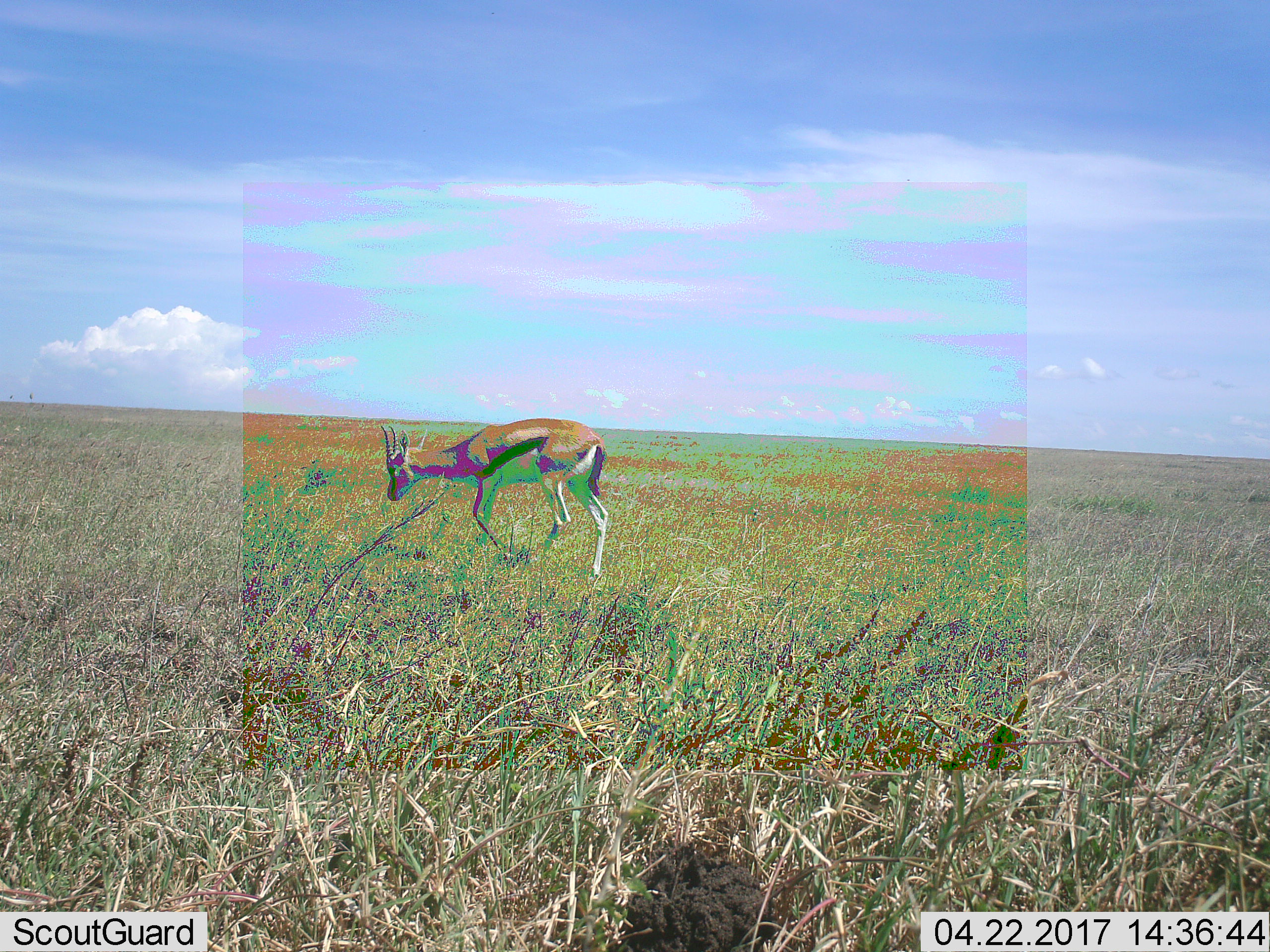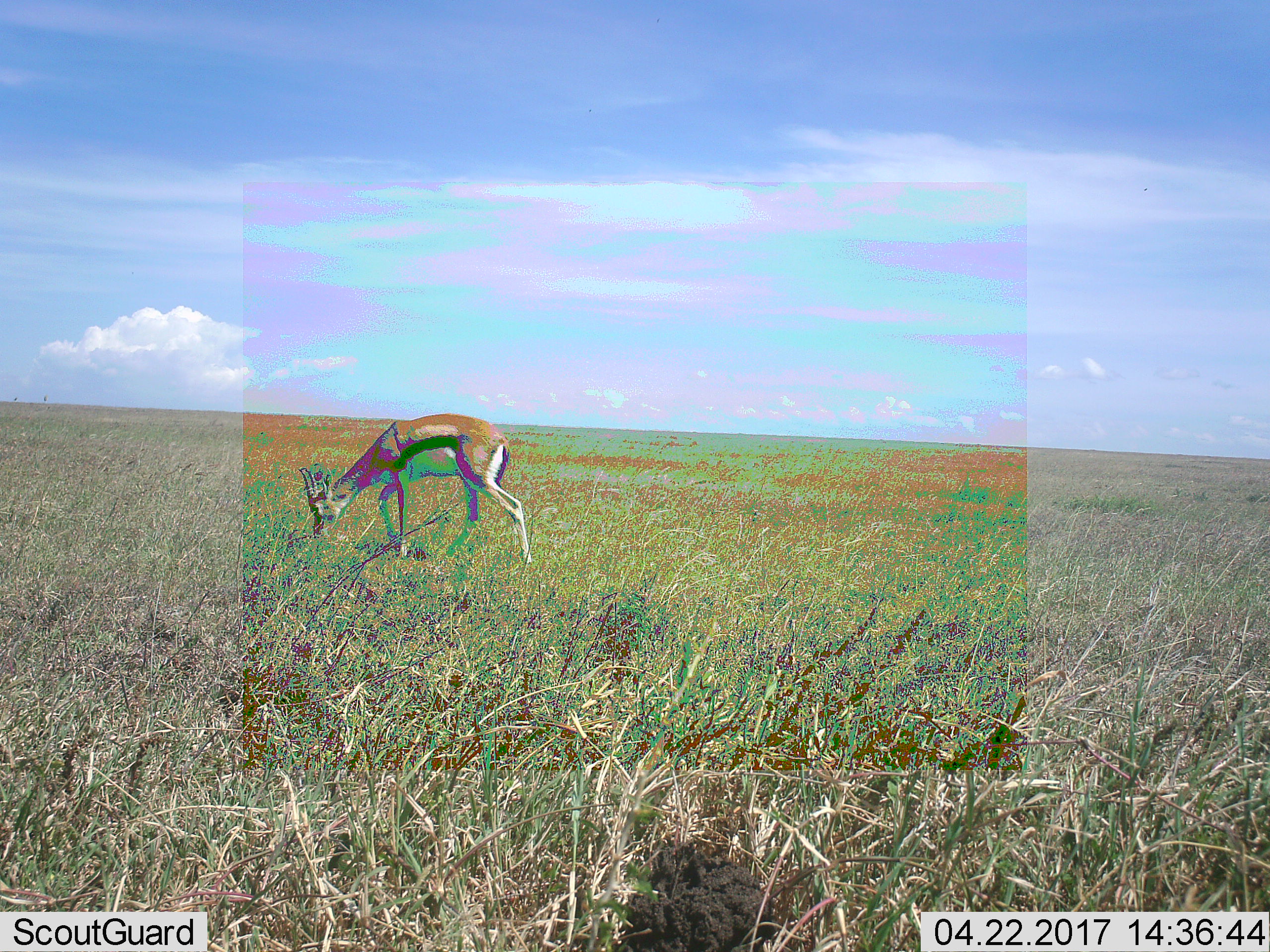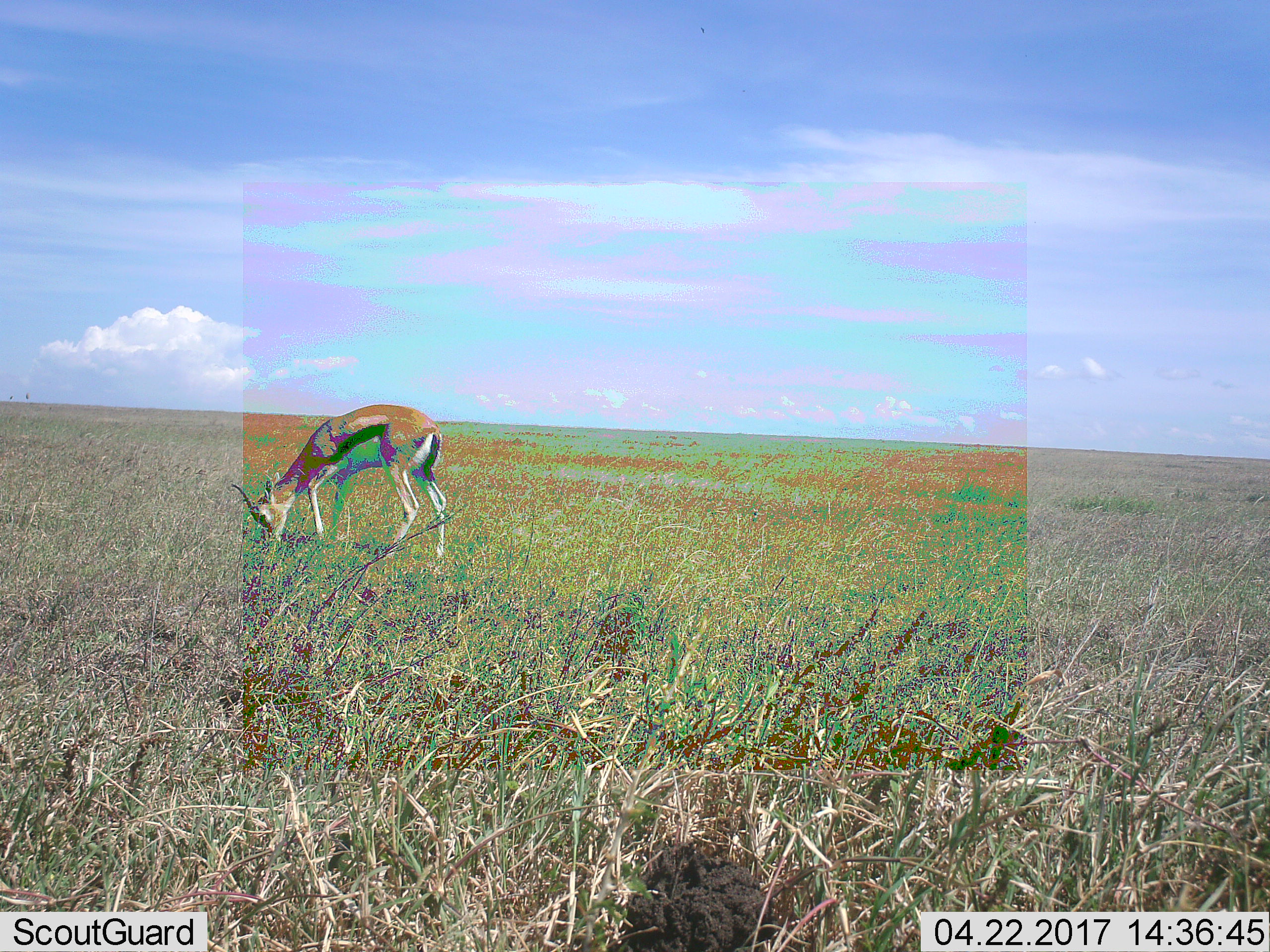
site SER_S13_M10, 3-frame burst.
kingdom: Animalia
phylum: Chordata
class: Mammalia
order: Artiodactyla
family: Bovidae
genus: Eudorcas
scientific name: Eudorcas thomsonii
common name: thomson's gazelle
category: gazellethomsons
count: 1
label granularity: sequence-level